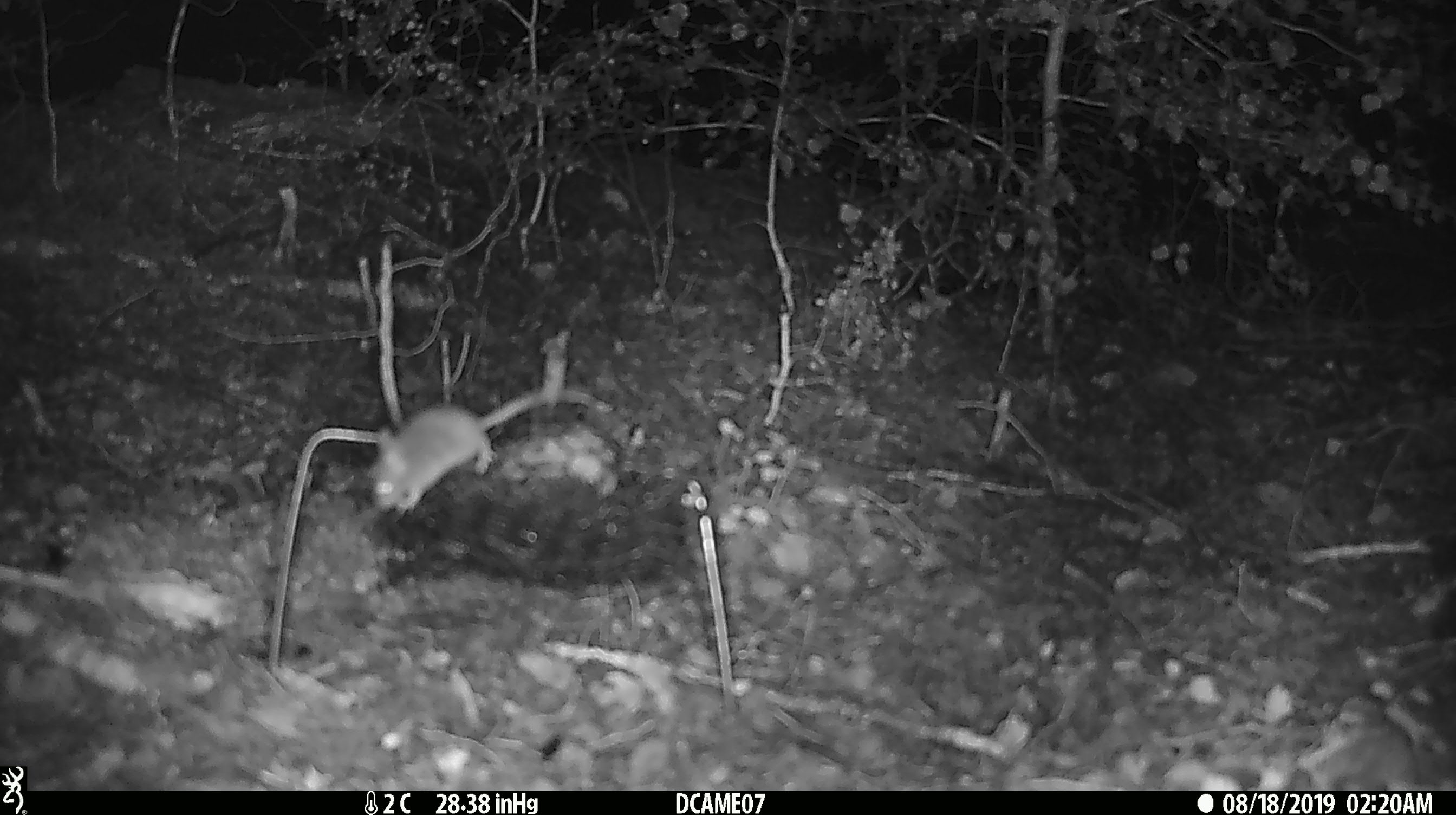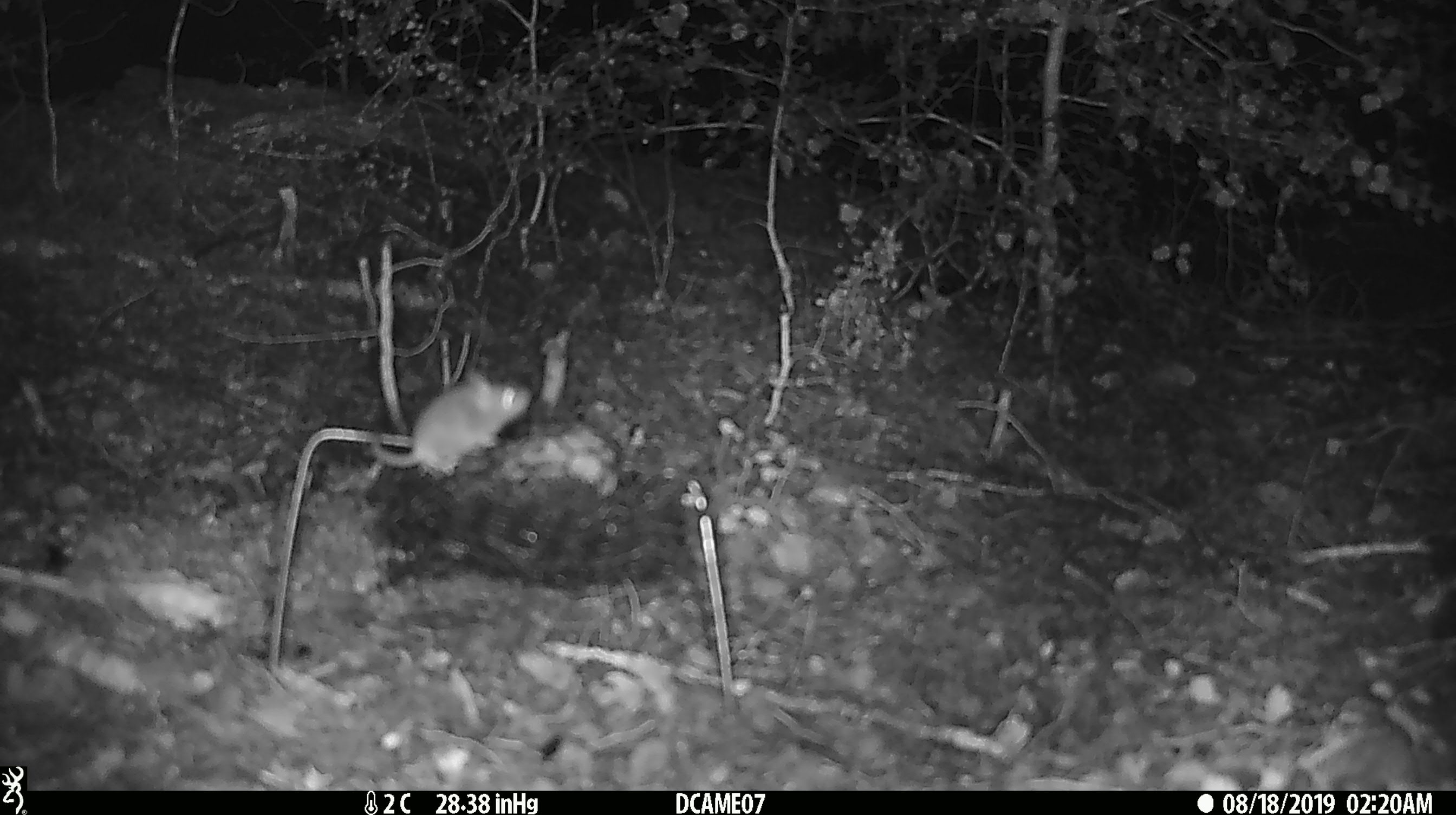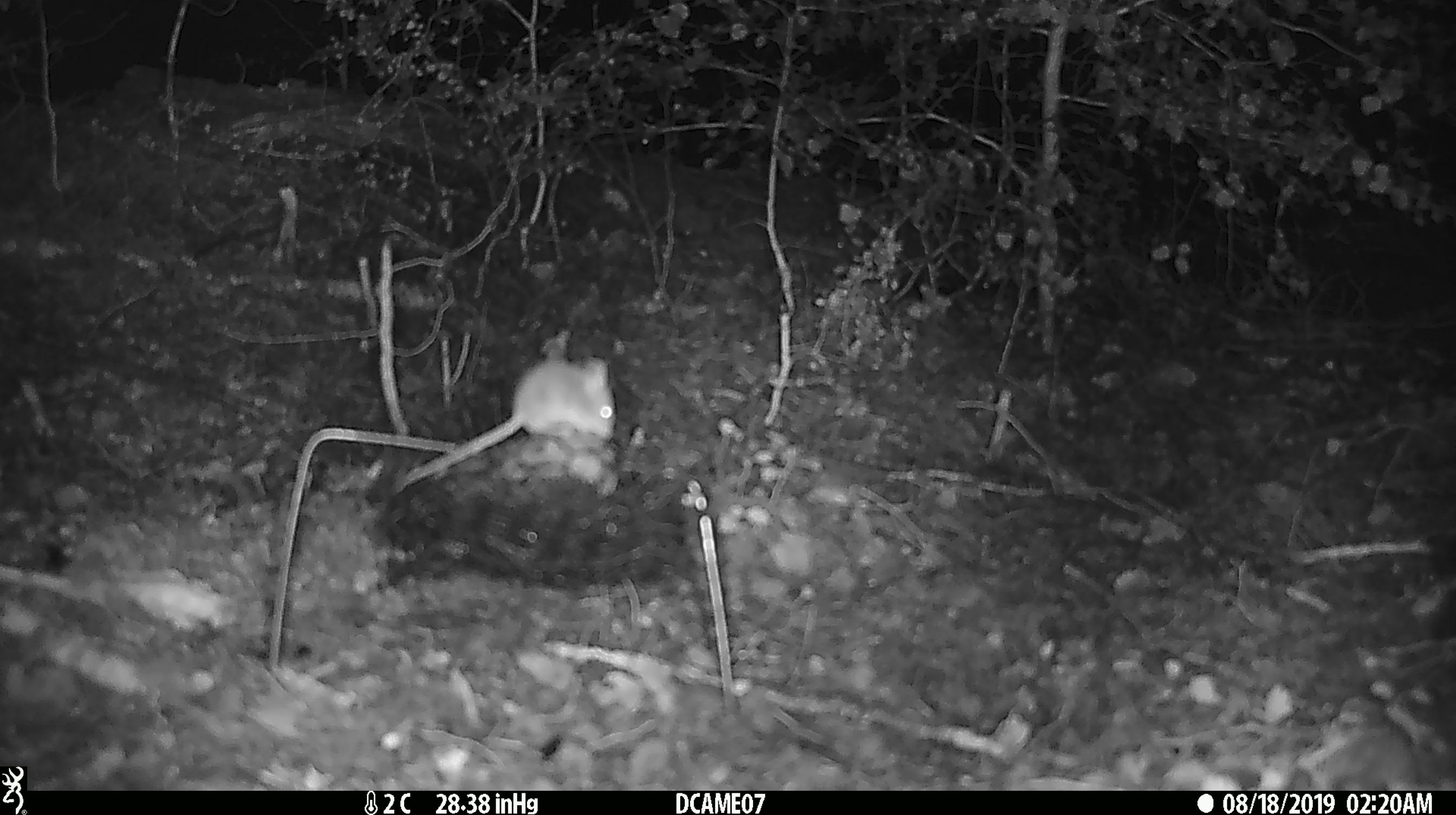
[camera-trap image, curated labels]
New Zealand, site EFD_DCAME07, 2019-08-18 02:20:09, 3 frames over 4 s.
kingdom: Animalia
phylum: Chordata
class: Mammalia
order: Rodentia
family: Muridae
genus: Mus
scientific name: Mus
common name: mouse